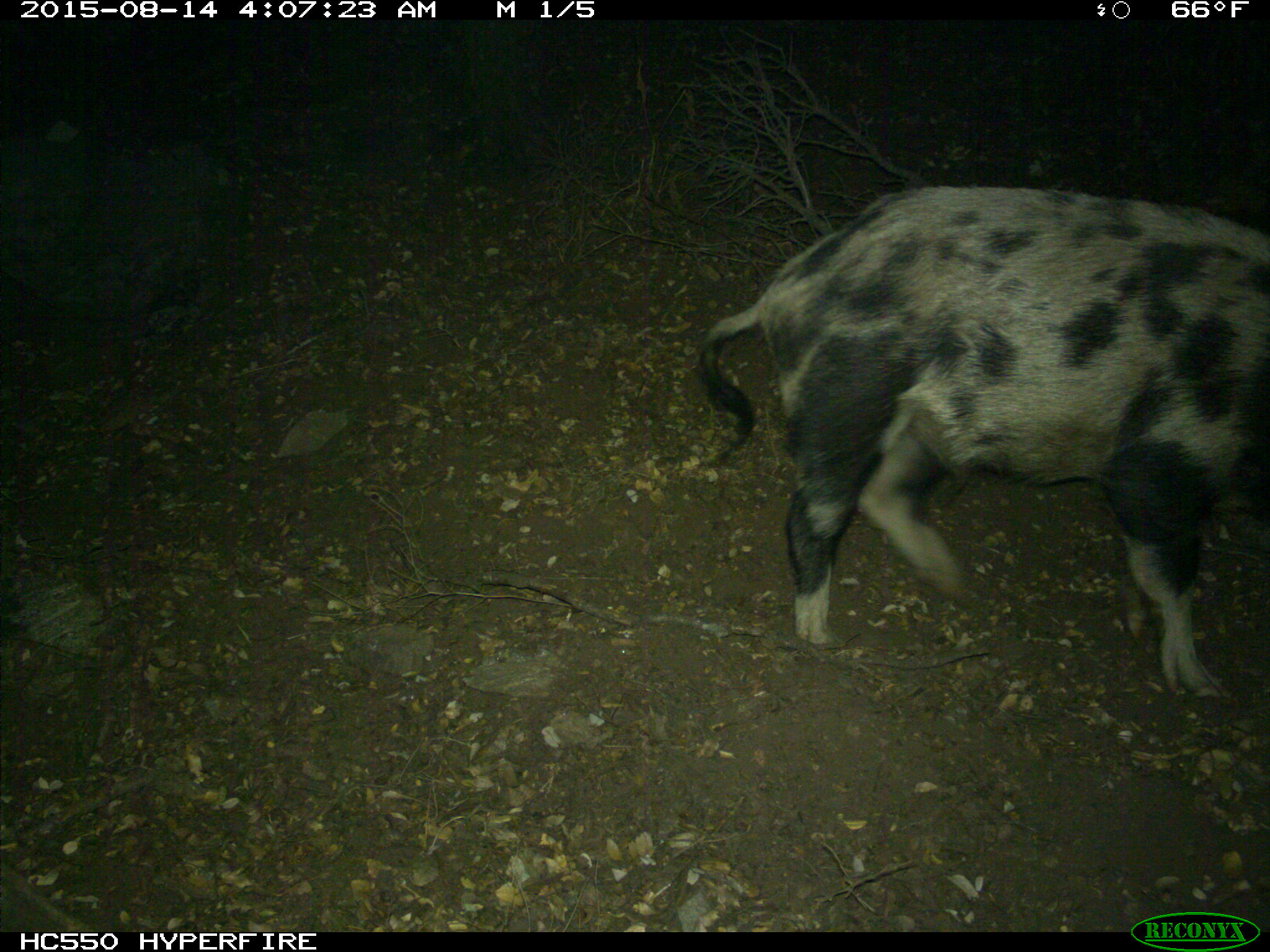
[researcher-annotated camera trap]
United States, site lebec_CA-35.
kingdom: Animalia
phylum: Chordata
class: Mammalia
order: Artiodactyla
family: Suidae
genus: Sus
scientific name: Sus scrofa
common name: wild boar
Sus scrofa (wild boar).